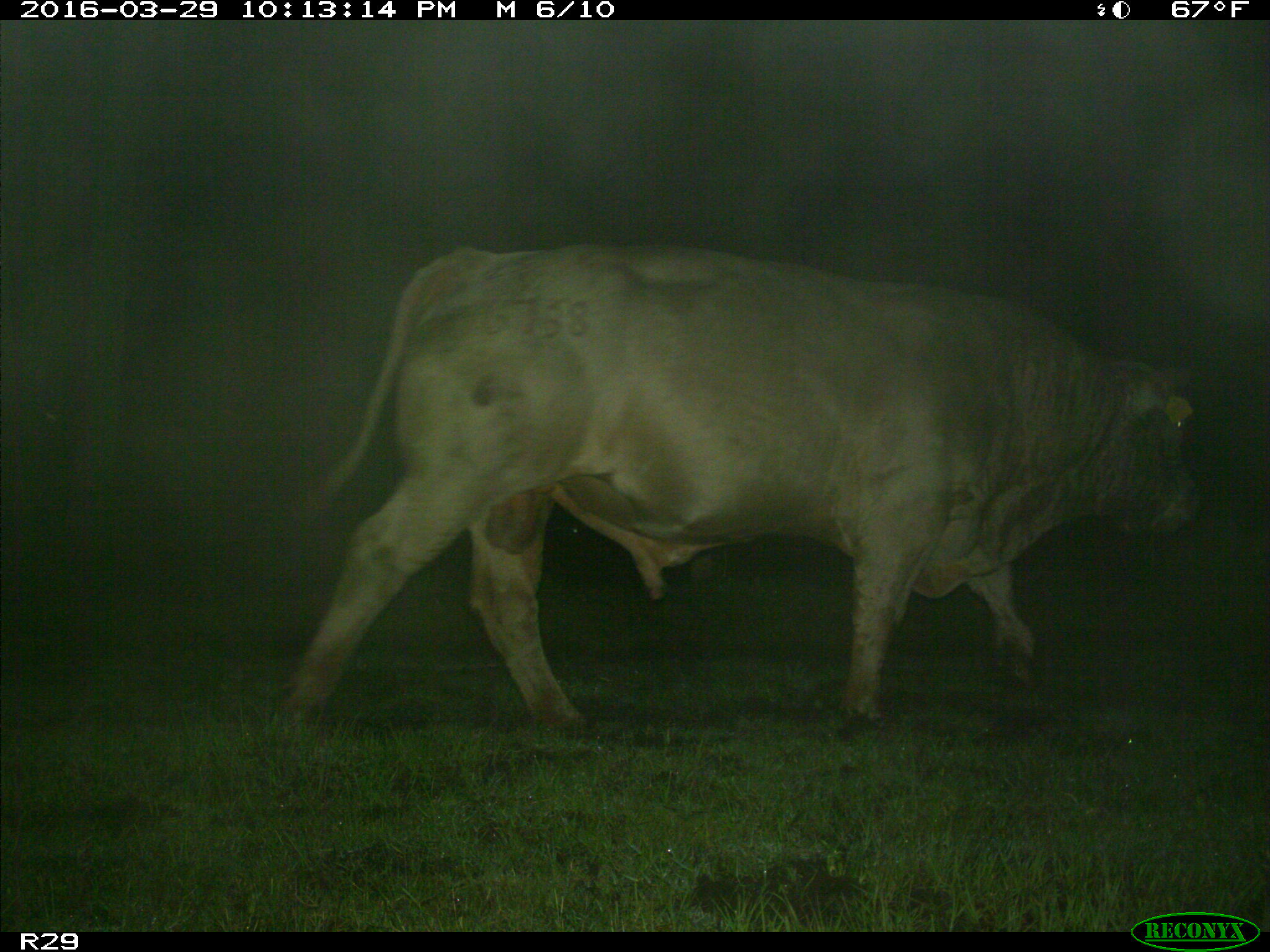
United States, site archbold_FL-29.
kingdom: Animalia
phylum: Chordata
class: Mammalia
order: Artiodactyla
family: Bovidae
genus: Bos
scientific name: Bos taurus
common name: domestic cow